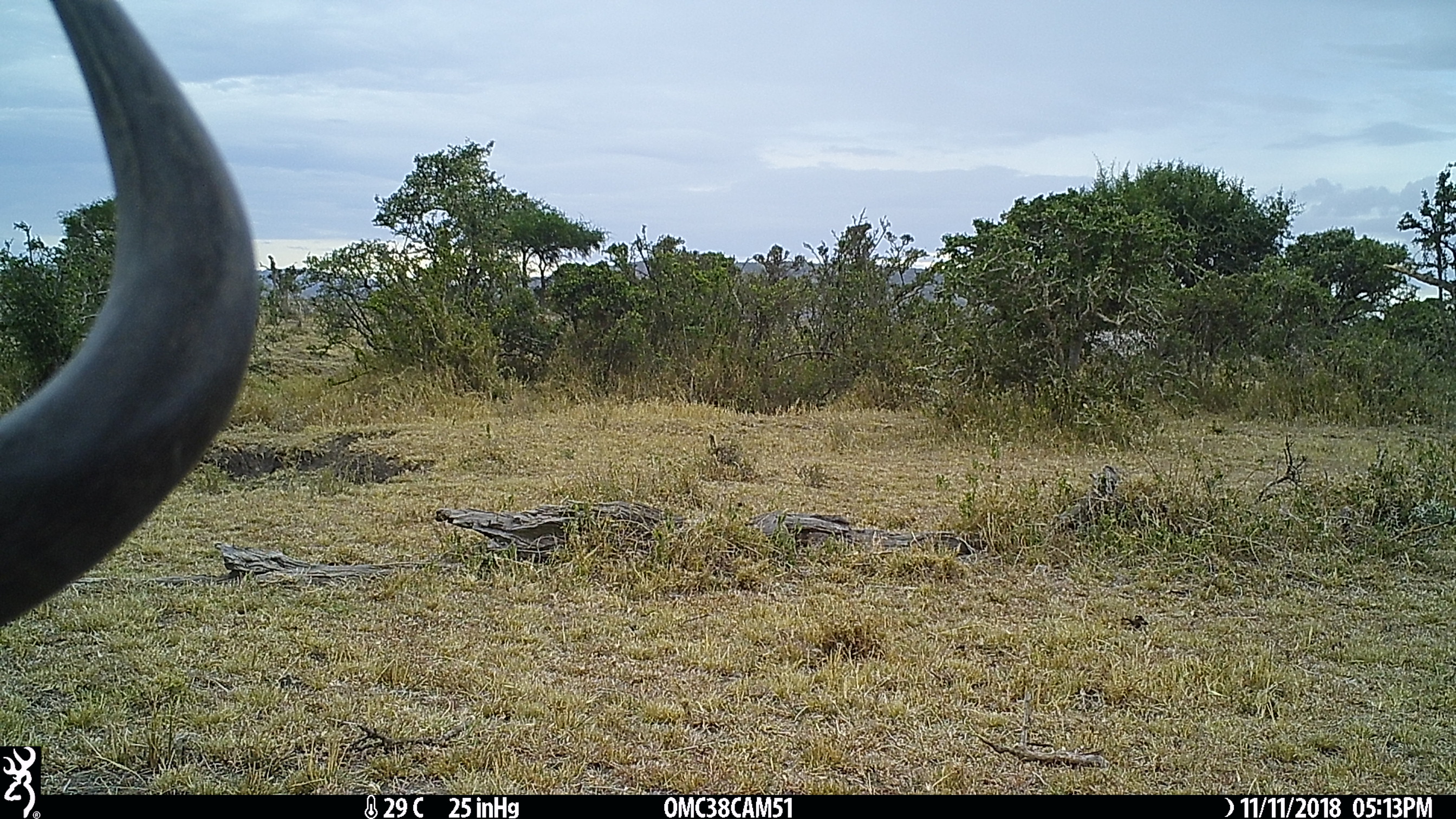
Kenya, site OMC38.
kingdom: Animalia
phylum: Chordata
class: Mammalia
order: Artiodactyla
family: Bovidae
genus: Connochaetes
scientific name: Connochaetes taurinus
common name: blue wildebeest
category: wildebeest